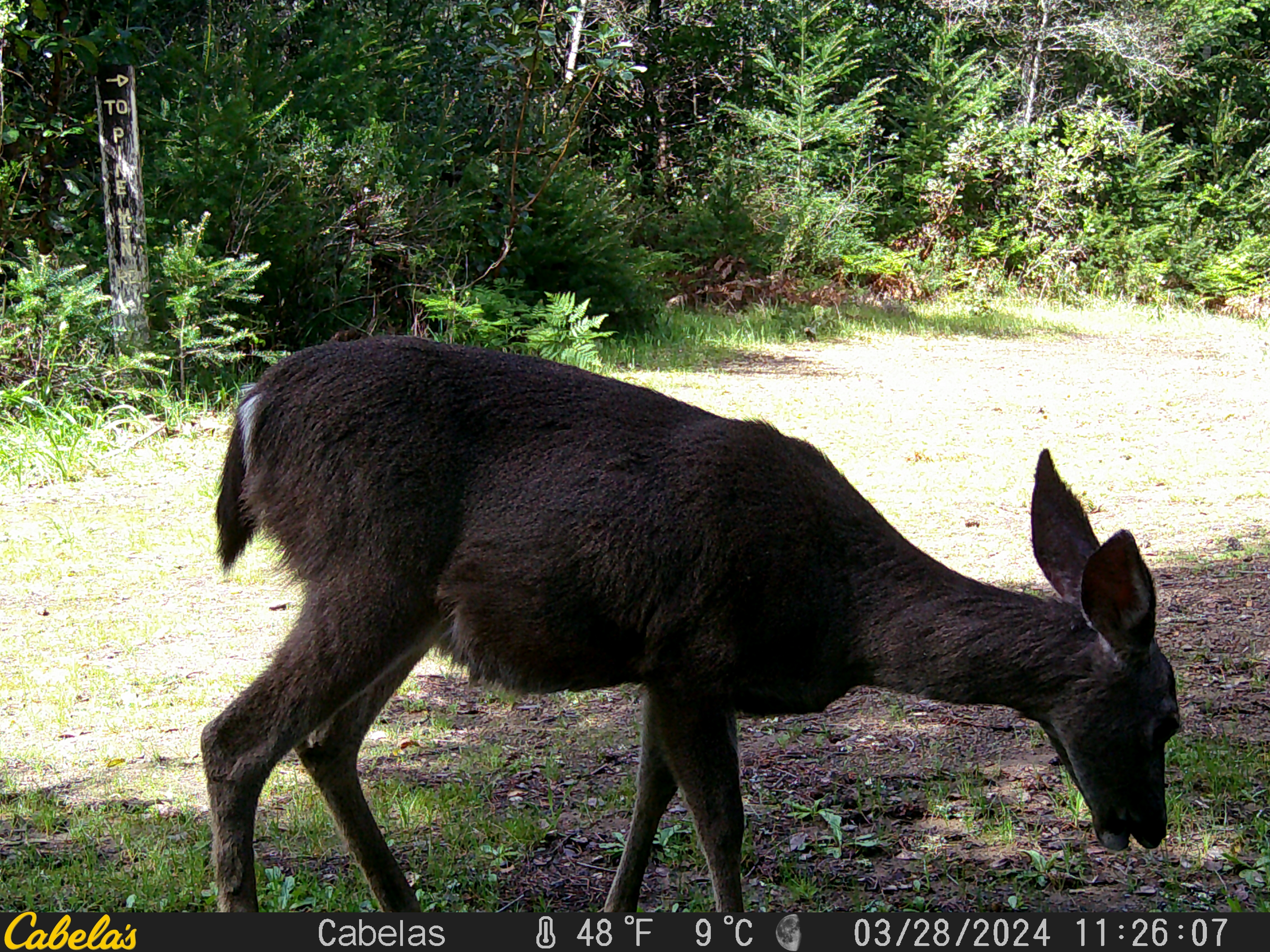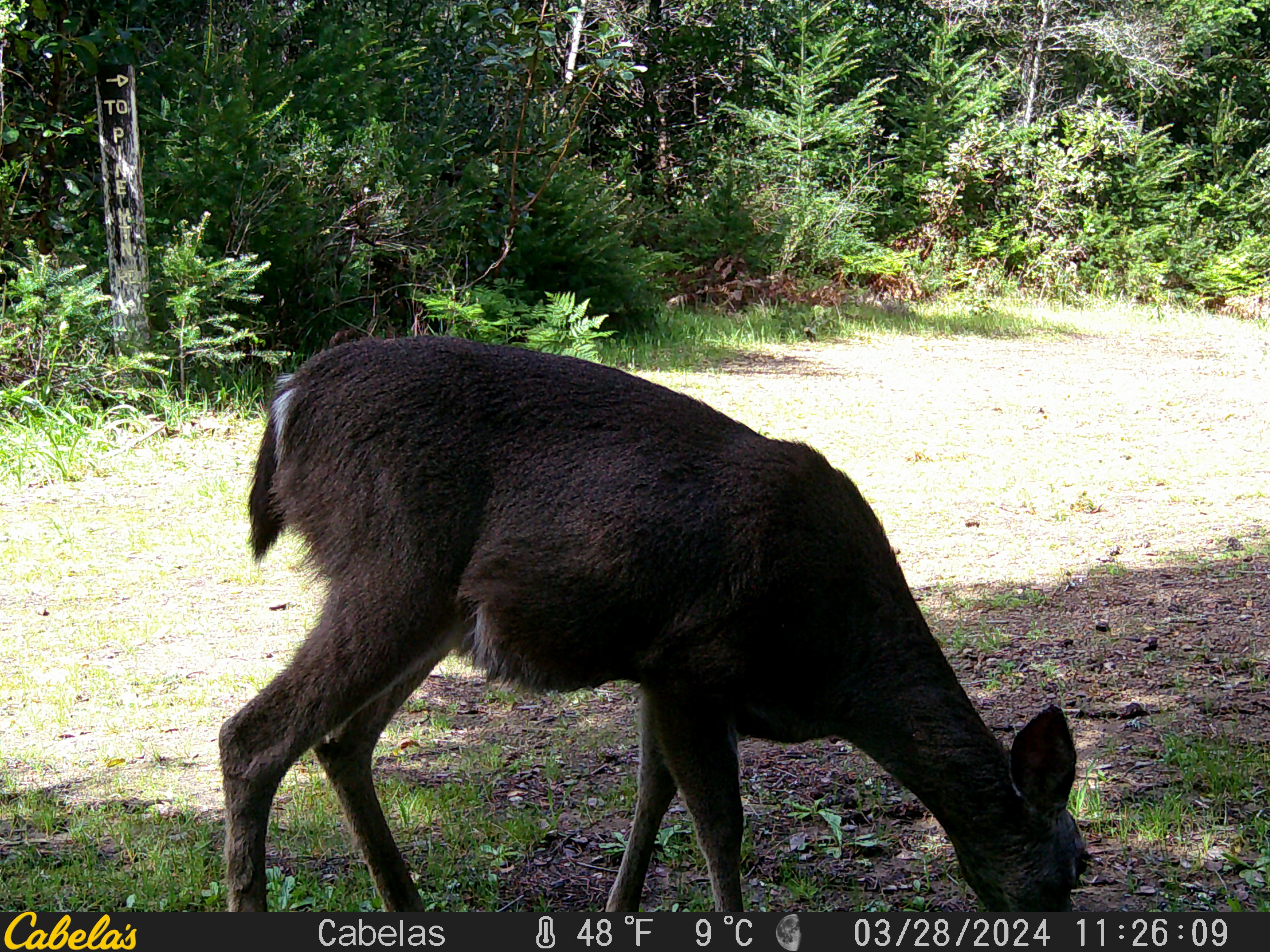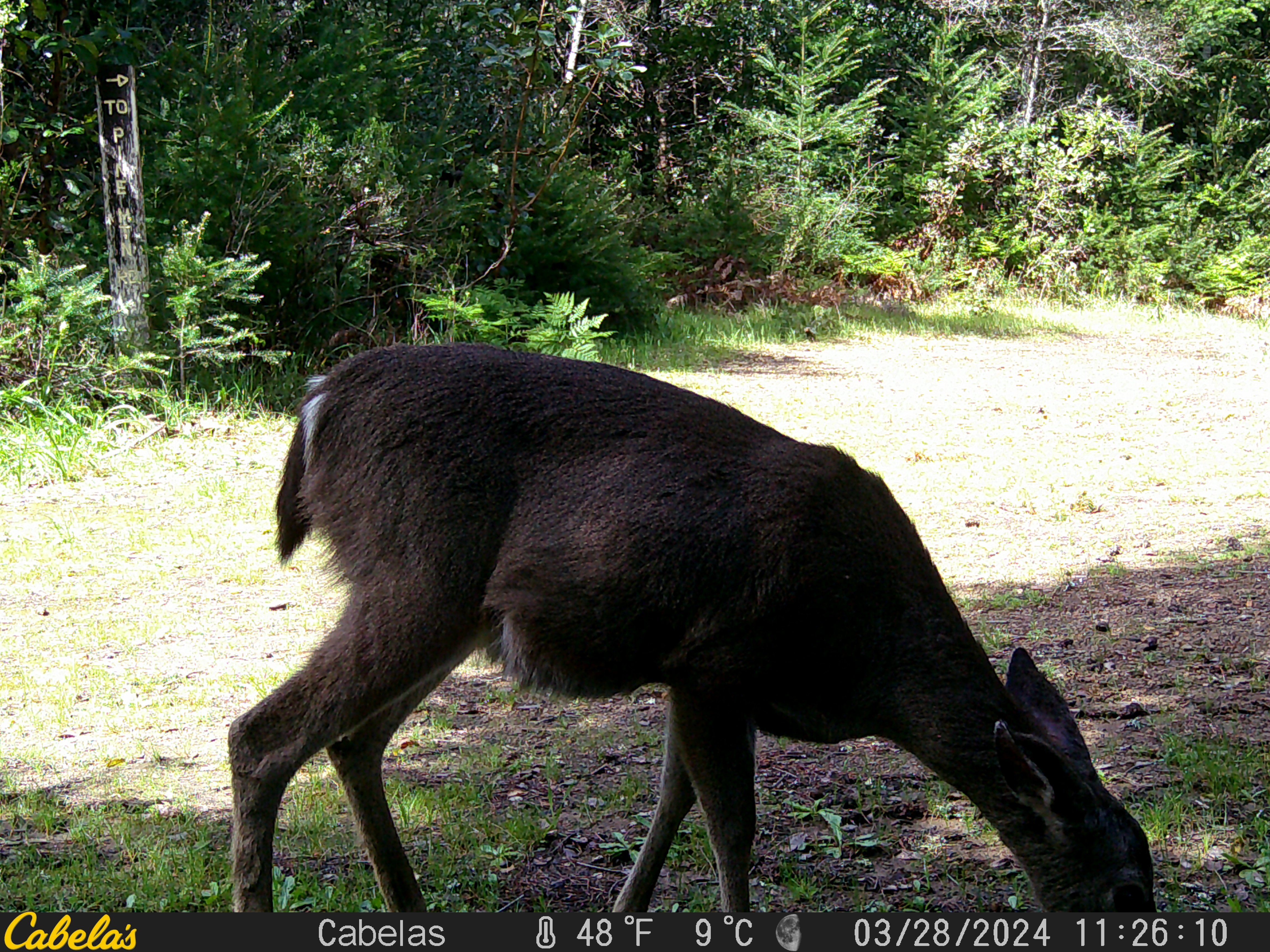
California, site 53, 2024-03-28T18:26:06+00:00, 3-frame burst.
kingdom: Animalia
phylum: Chordata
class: Mammalia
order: Artiodactyla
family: Cervidae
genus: Odocoileus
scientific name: Odocoileus hemionus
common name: mule deer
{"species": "mule deer (Odocoileus hemionus)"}